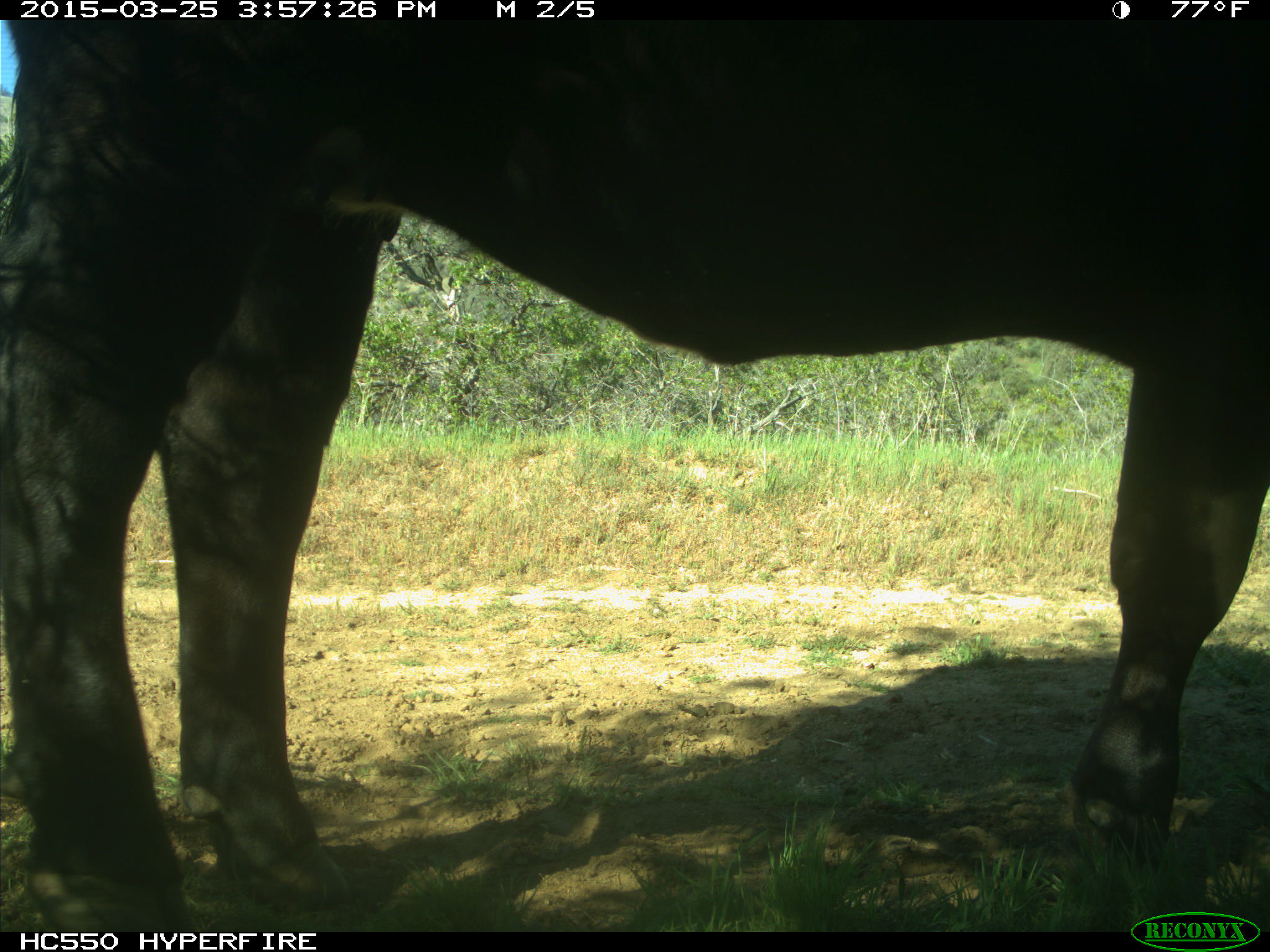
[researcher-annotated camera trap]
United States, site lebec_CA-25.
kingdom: Animalia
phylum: Chordata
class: Mammalia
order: Artiodactyla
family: Bovidae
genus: Bos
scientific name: Bos taurus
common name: domestic cow